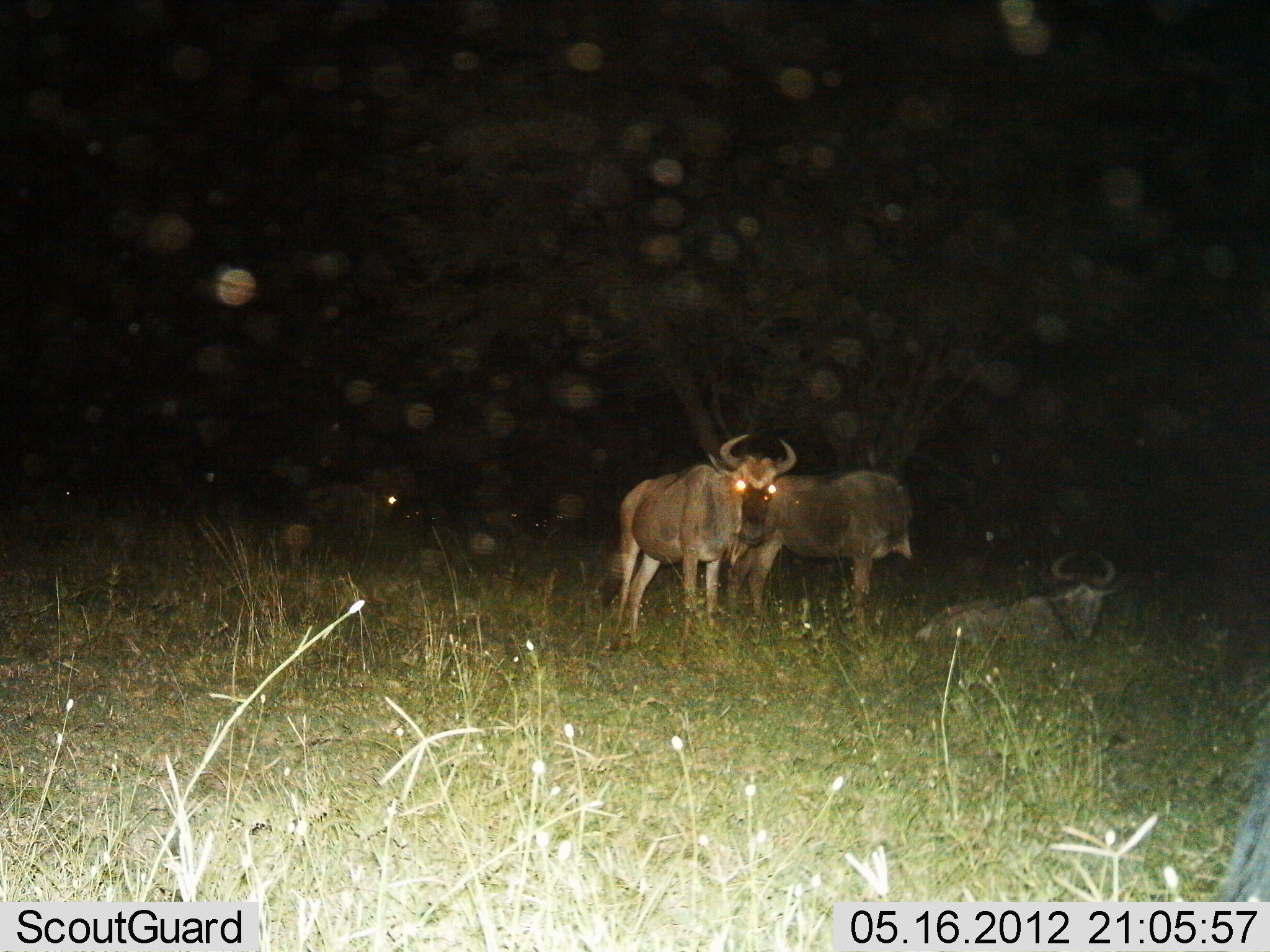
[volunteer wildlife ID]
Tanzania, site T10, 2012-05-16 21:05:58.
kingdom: Animalia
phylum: Chordata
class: Mammalia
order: Artiodactyla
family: Bovidae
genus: Connochaetes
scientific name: Connochaetes taurinus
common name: blue wildebeest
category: wildebeest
Wildebeest (blue wildebeest) (Connochaetes taurinus), count 4. Behavior (volunteer vote fractions): standing 80%, resting 90%, moving 0%, interacting 0%. Young present (vote fraction): 0%. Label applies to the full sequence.